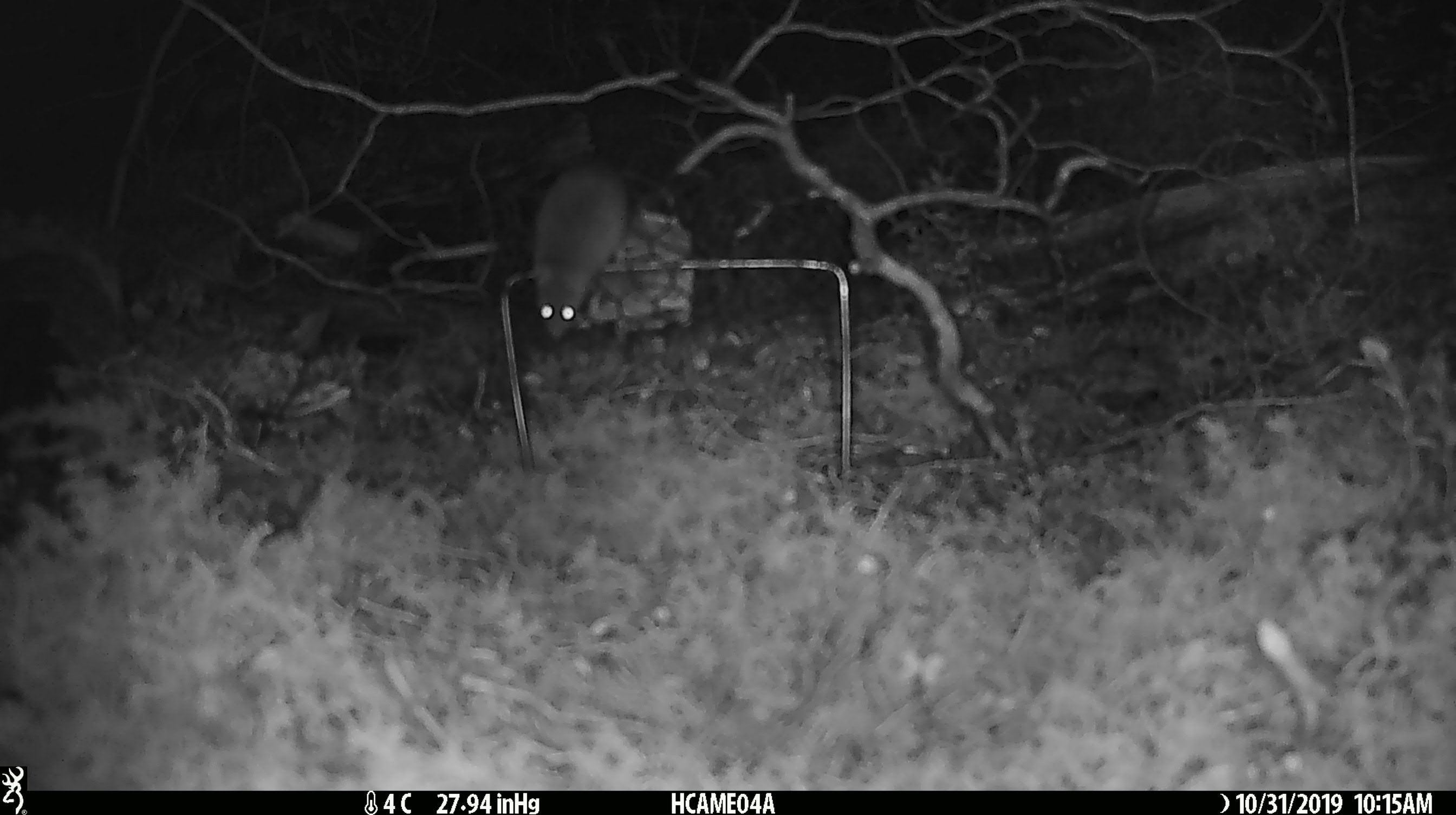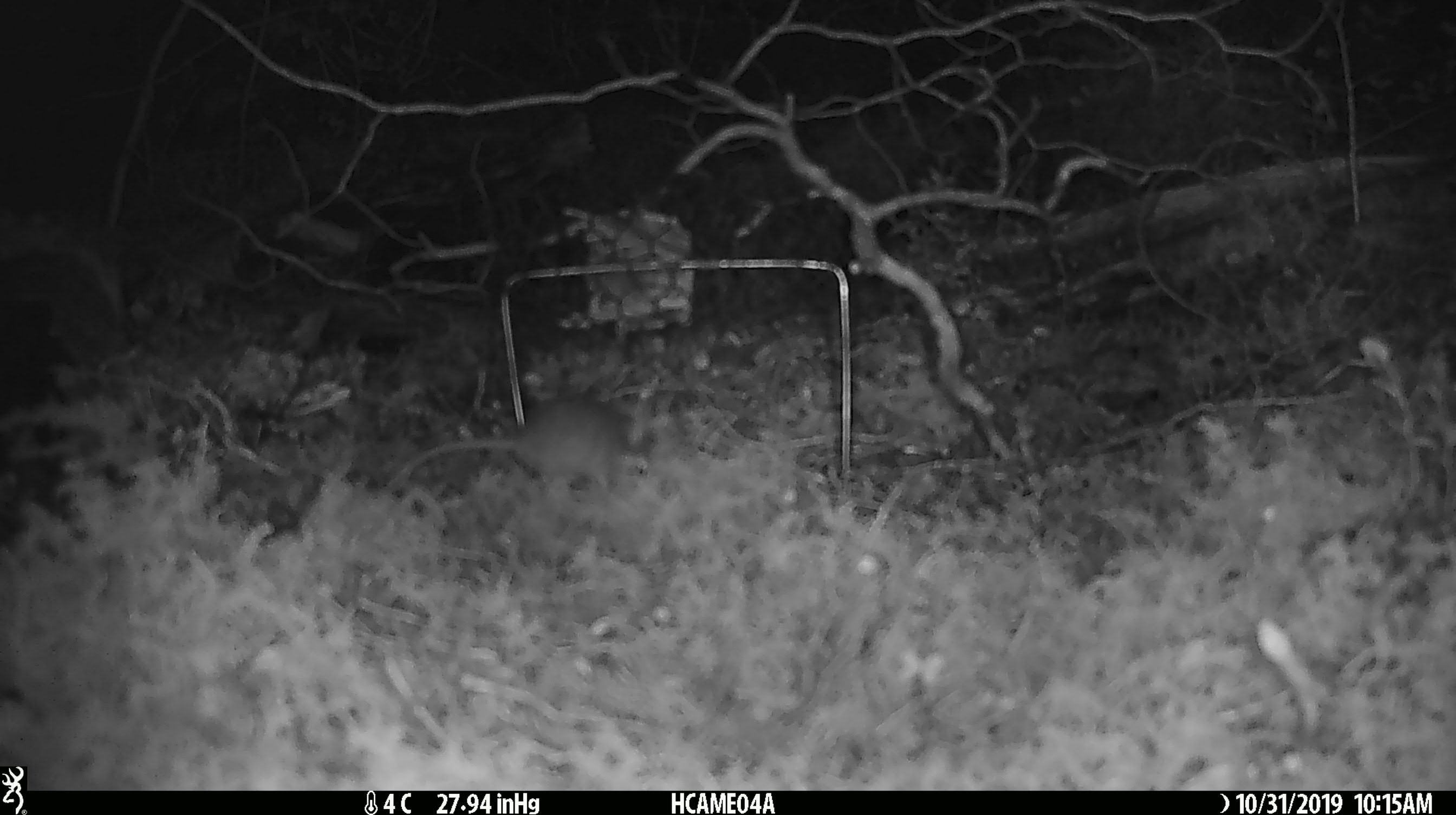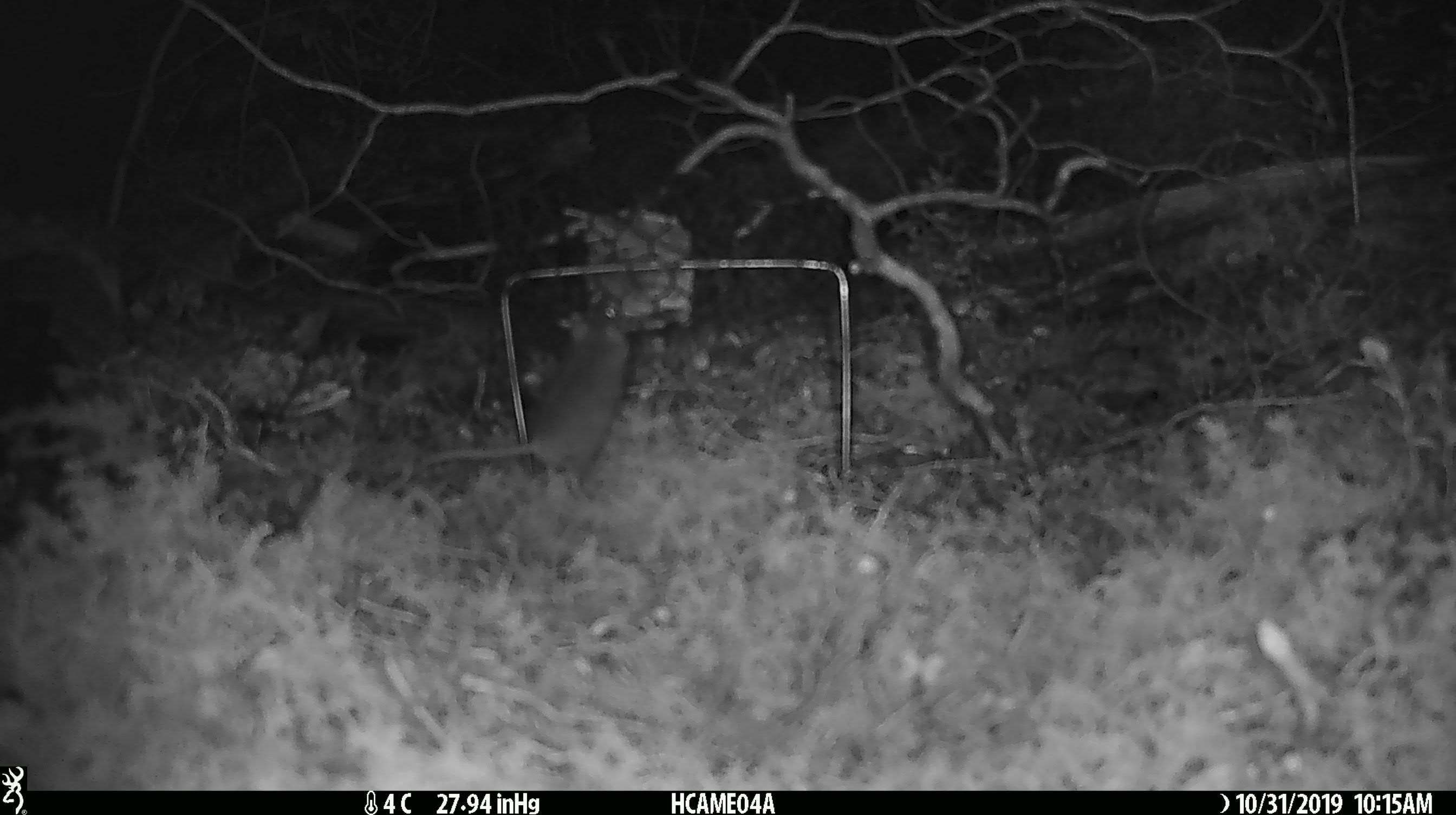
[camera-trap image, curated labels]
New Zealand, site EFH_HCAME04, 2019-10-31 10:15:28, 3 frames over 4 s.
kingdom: Animalia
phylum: Chordata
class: Mammalia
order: Rodentia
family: Muridae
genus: Mus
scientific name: Mus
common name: mouse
Mouse (Mus).